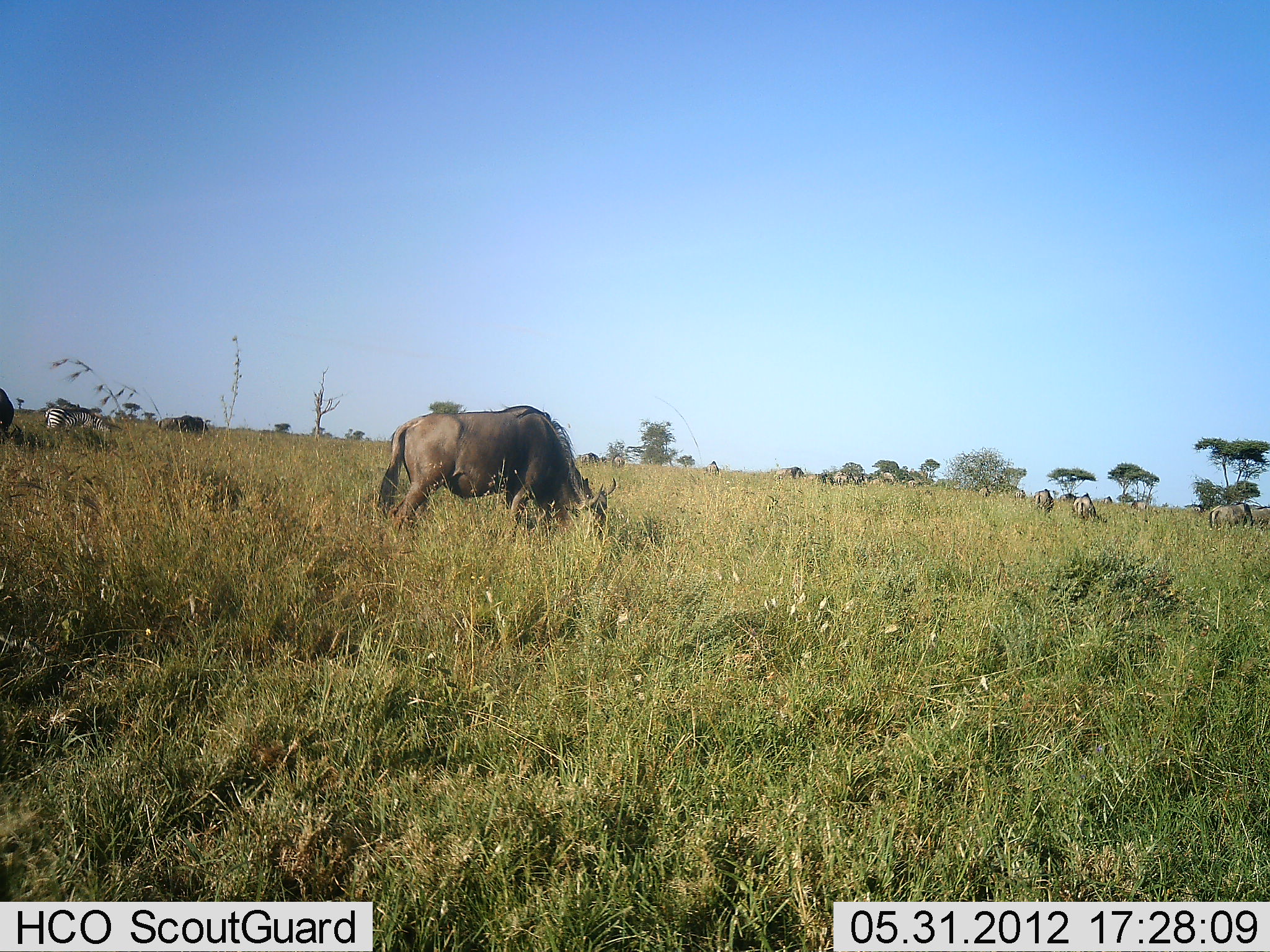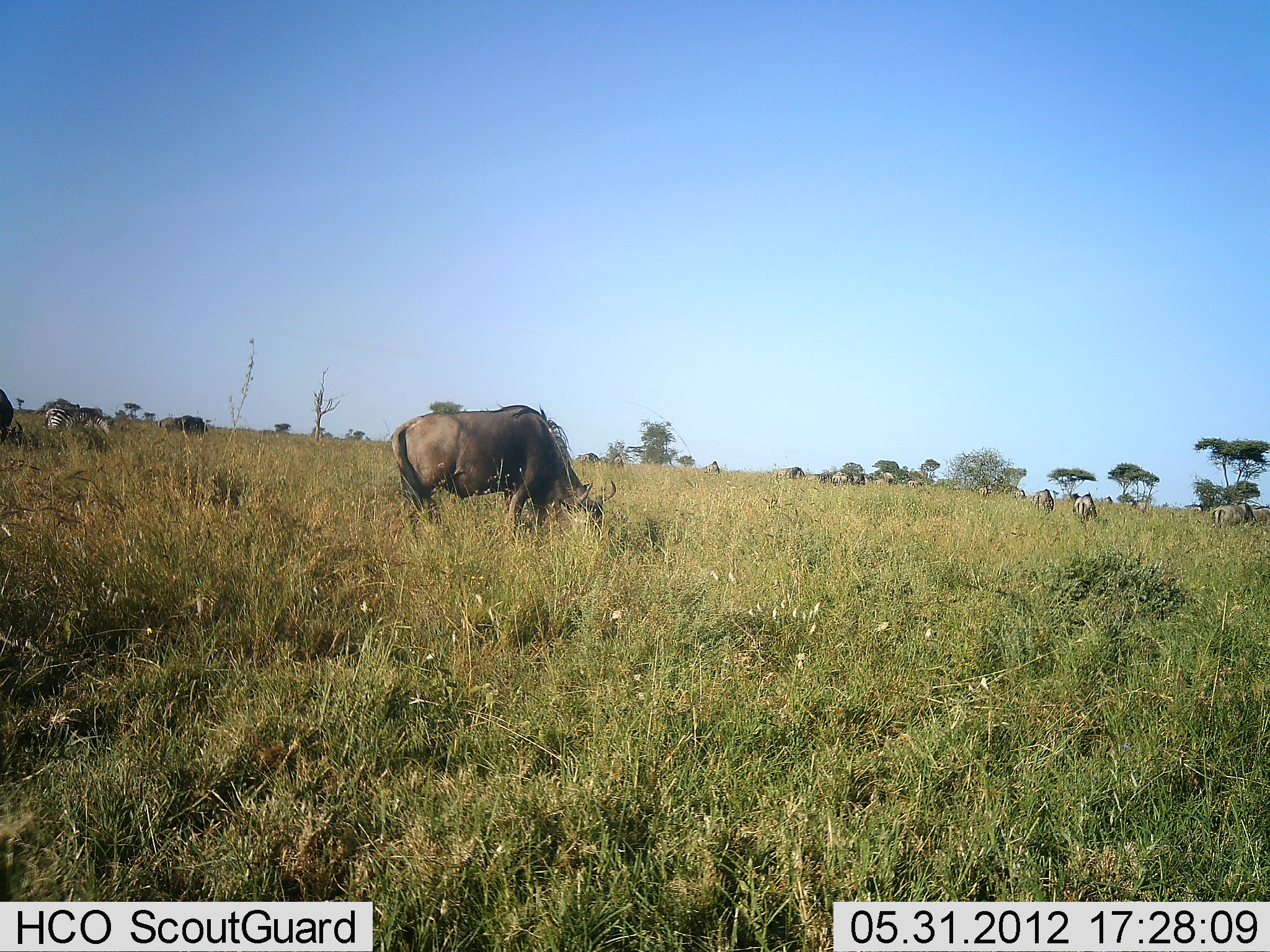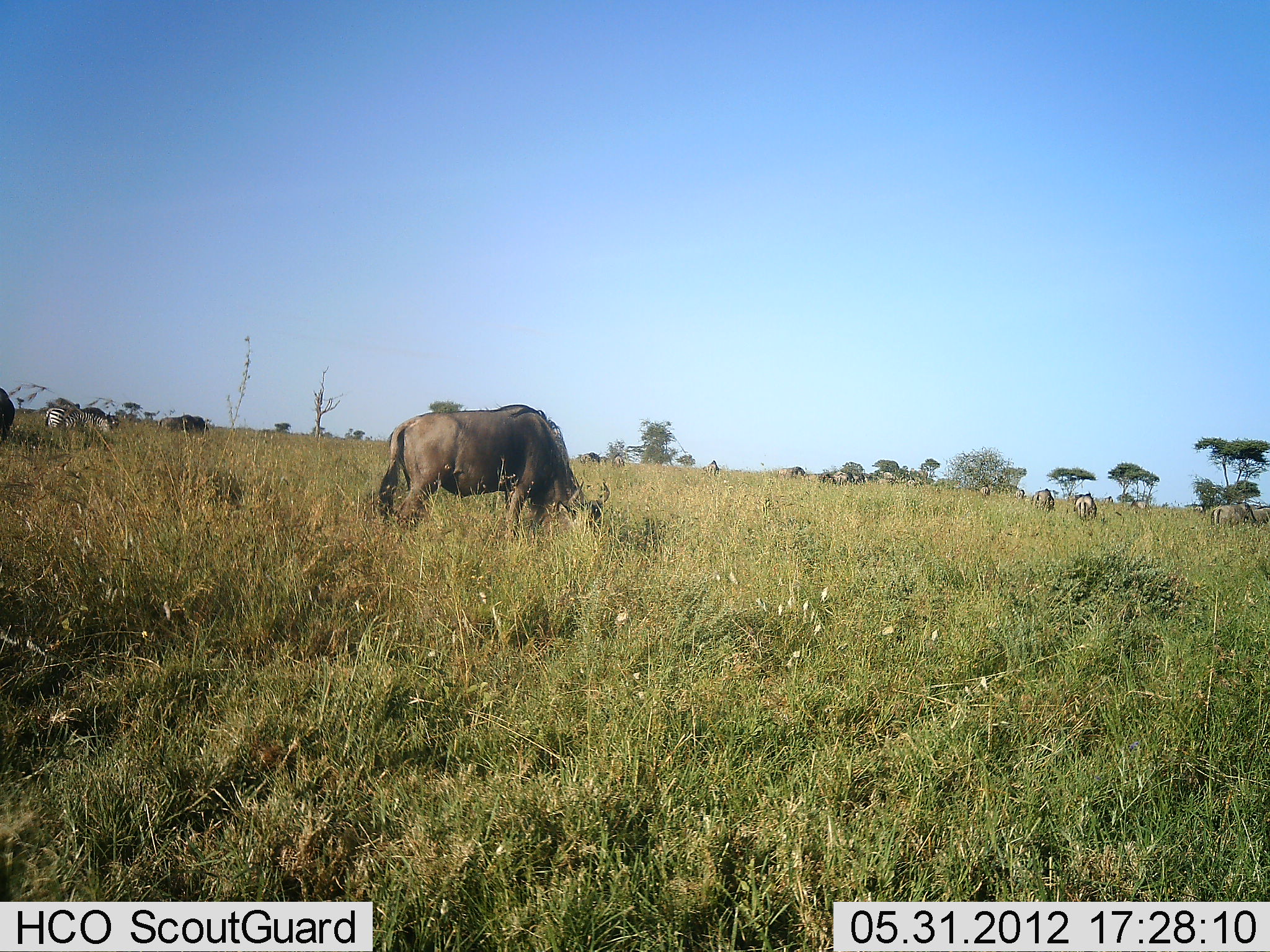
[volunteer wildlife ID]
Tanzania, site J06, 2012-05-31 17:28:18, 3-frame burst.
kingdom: Animalia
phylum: Chordata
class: Mammalia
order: Artiodactyla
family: Bovidae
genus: Connochaetes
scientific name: Connochaetes taurinus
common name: blue wildebeest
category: wildebeest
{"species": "wildebeest (blue wildebeest) (Connochaetes taurinus)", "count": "11-50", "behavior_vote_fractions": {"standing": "24%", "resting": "0%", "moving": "12%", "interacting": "0%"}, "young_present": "0%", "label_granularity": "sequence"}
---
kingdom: Animalia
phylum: Chordata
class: Mammalia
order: Perissodactyla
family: Equidae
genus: Equus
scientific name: Equus quagga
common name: plains zebra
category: zebra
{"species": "zebra (plains zebra) (Equus quagga)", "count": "1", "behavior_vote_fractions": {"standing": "40%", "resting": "0%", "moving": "0%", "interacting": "0%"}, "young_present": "0%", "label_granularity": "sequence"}